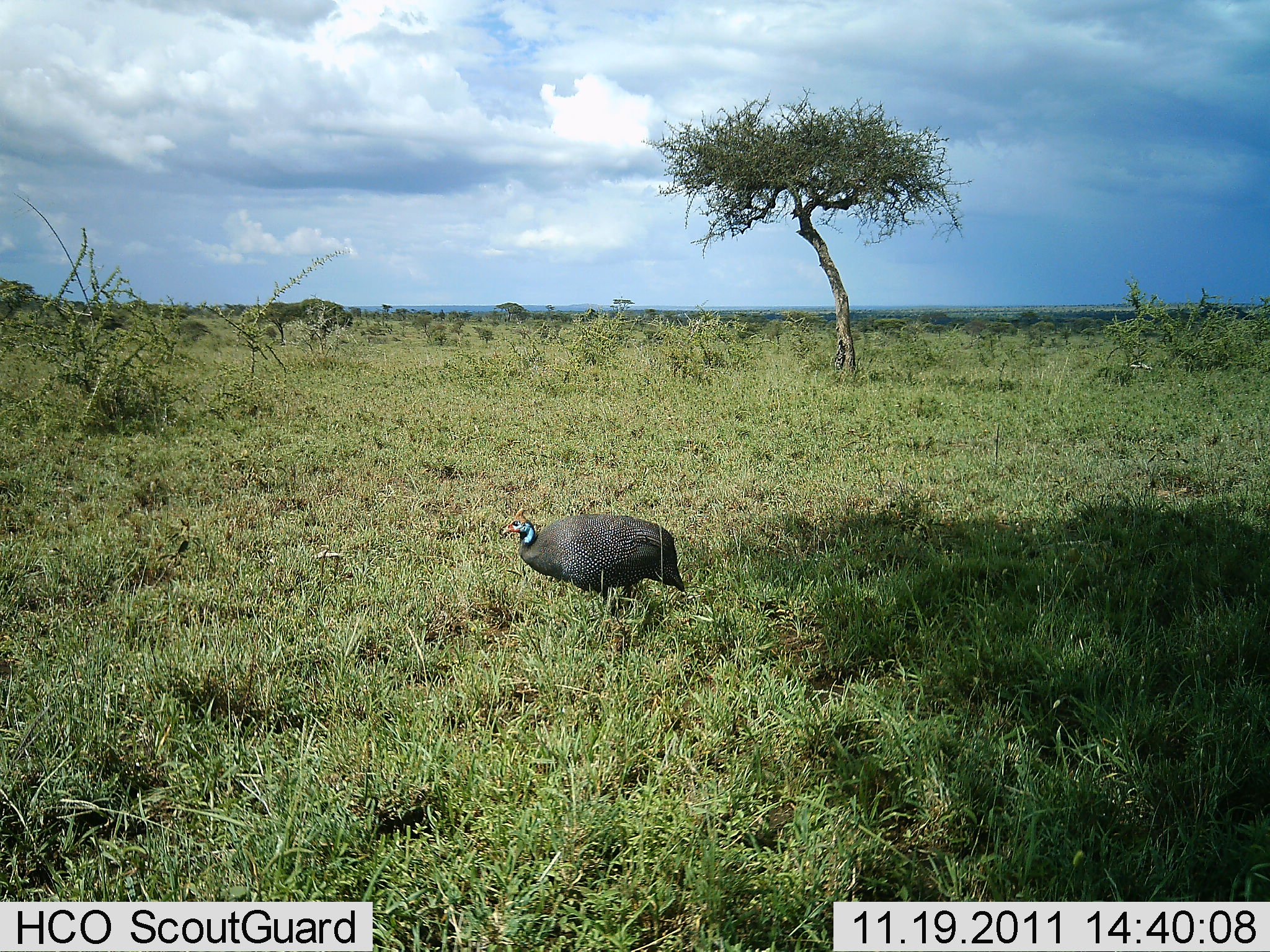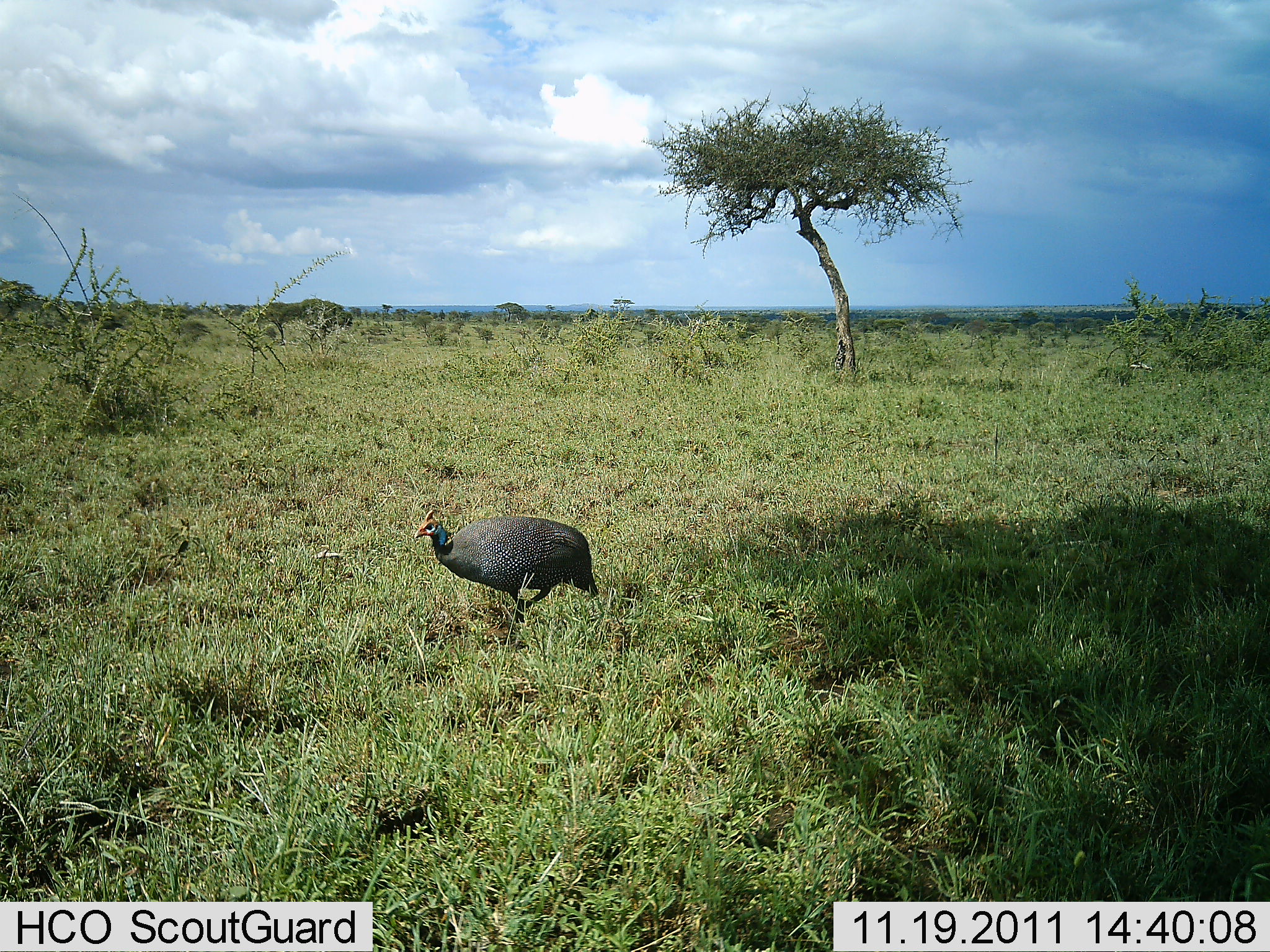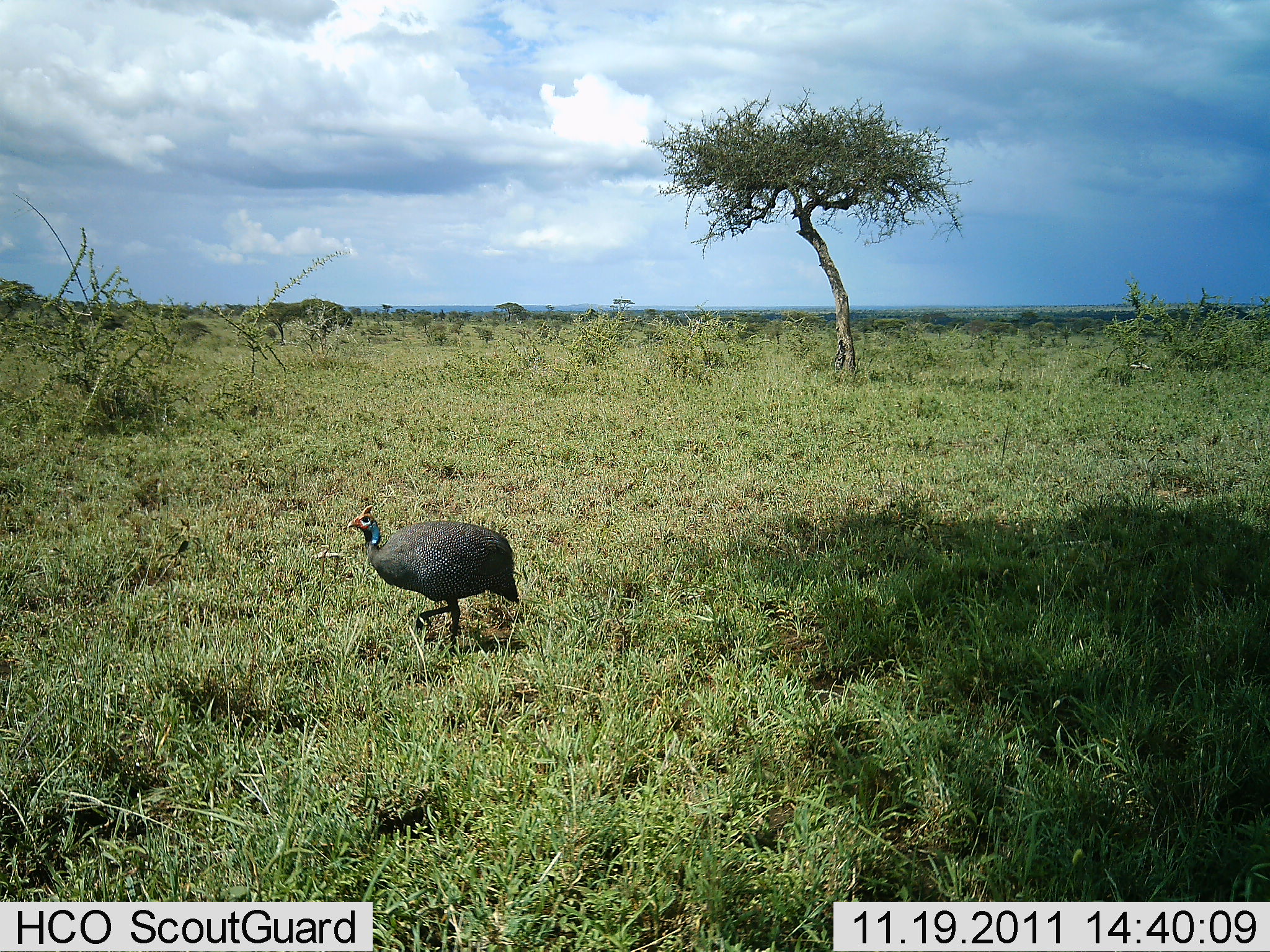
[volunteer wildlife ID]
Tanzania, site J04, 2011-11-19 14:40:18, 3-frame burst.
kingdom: Animalia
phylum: Chordata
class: Aves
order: Galliformes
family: Numididae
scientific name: Numididae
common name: guinea fowl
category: guineafowl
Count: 1.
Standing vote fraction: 17%.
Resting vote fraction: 0%.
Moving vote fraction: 83%.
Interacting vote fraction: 0%.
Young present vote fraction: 0%.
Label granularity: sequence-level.